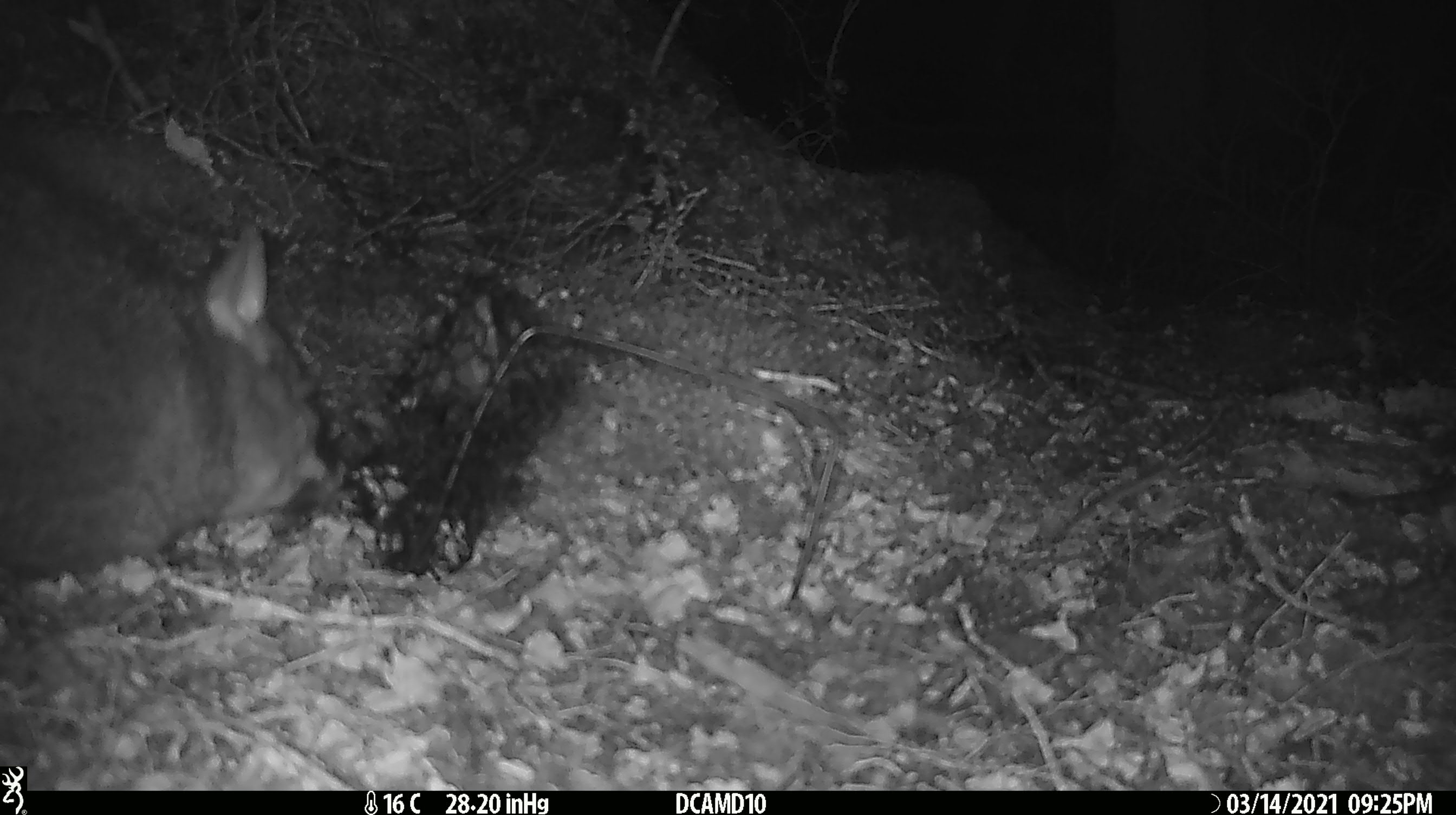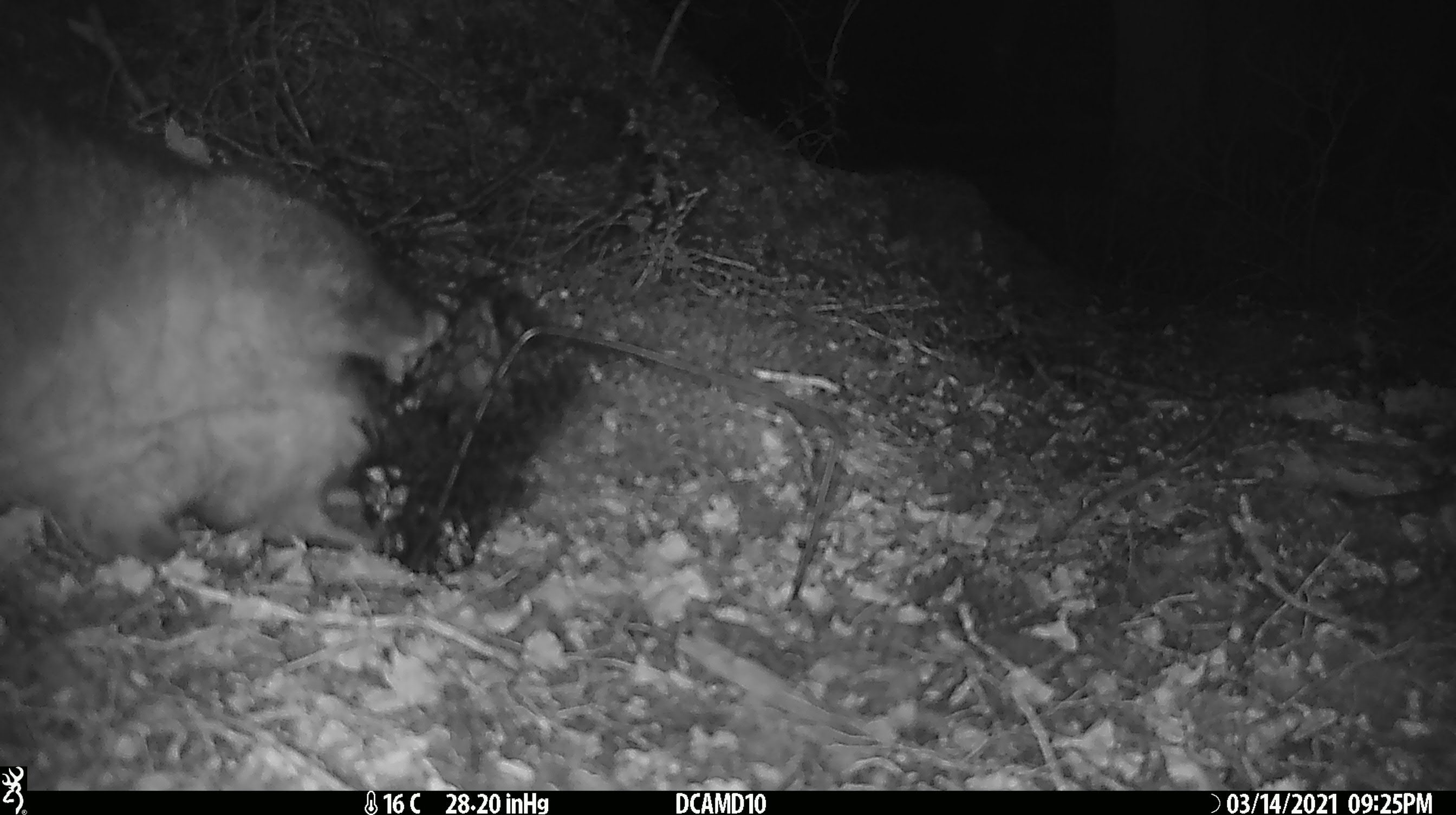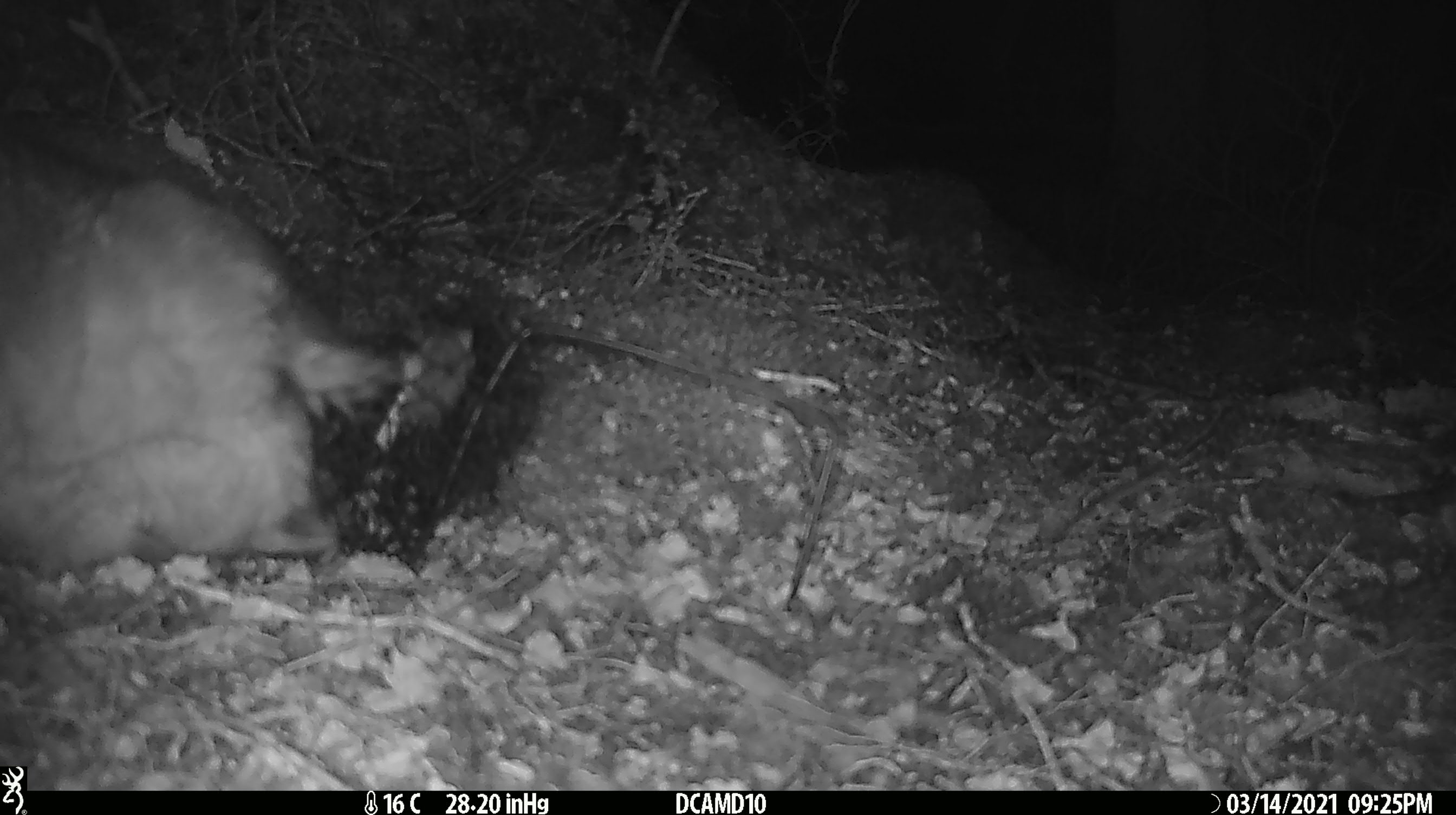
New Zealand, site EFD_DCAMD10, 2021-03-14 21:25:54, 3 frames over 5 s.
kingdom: Animalia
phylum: Chordata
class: Mammalia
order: Diprotodontia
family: Phalangeridae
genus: Trichosurus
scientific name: Trichosurus vulpecula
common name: common brushtail possum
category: possum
Possum (common brushtail possum) (Trichosurus vulpecula).